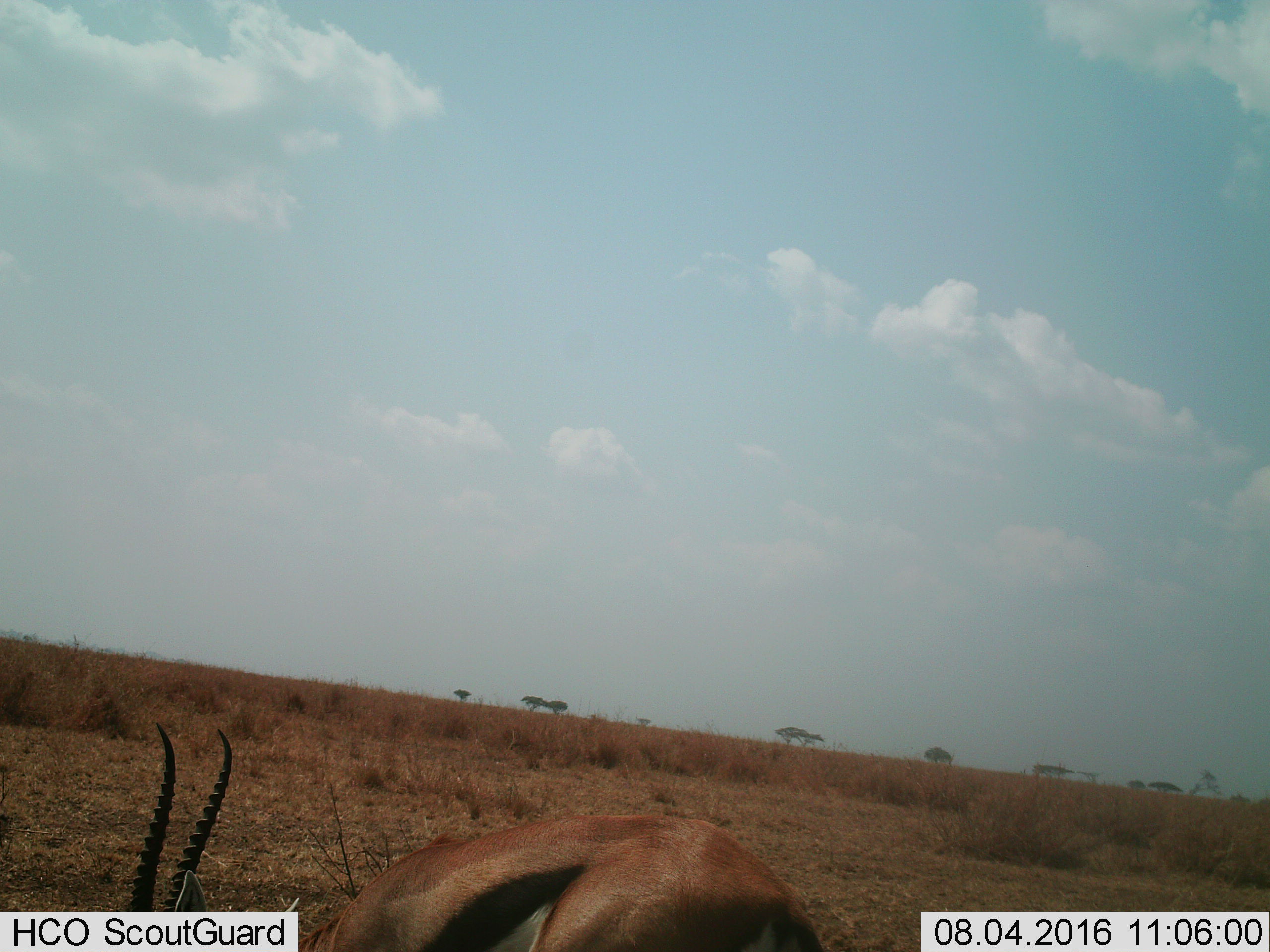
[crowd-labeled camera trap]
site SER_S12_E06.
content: unidentified animal